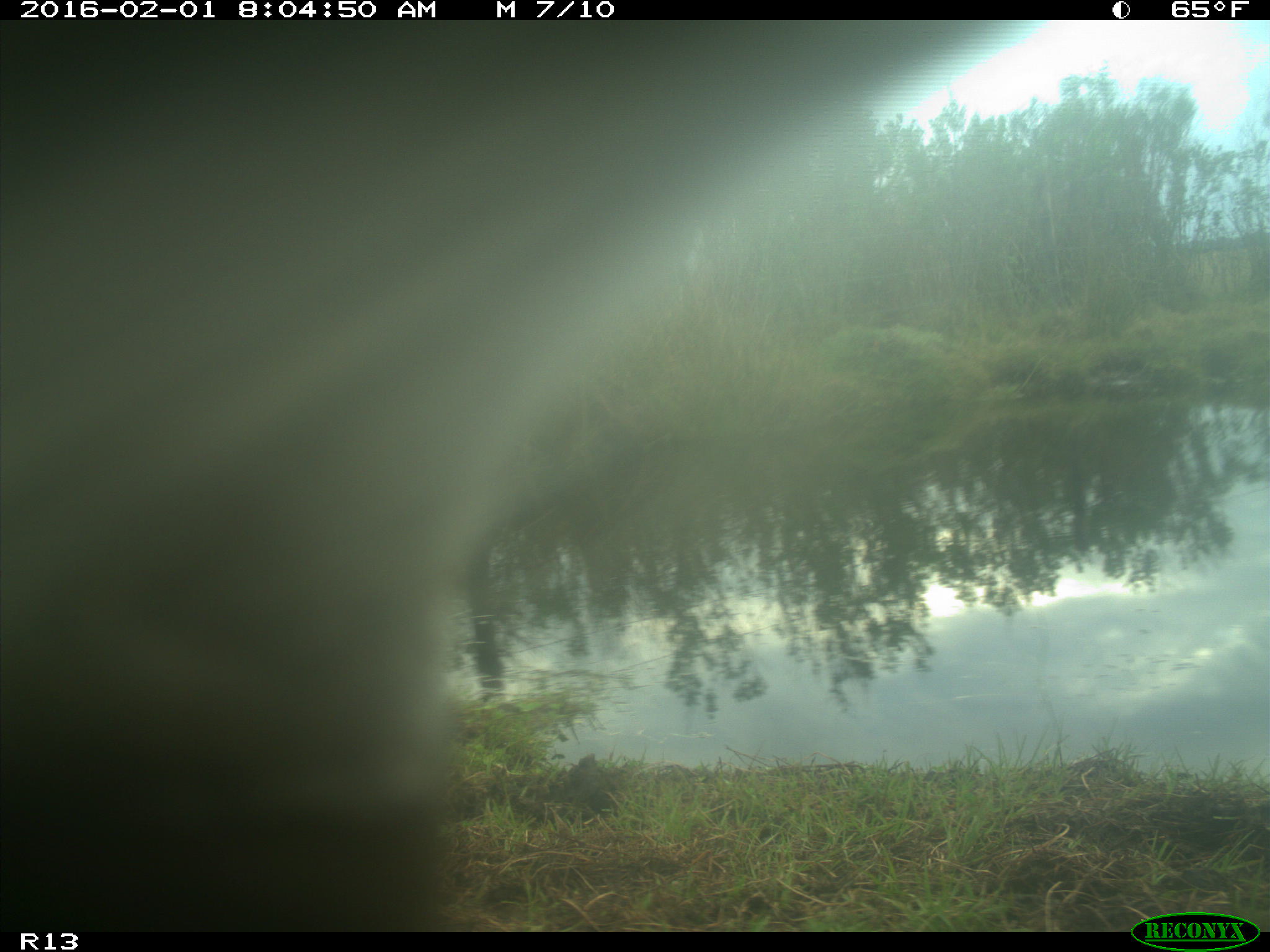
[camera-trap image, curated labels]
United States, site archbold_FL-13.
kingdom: Animalia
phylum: Chordata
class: Mammalia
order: Artiodactyla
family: Bovidae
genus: Bos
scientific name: Bos taurus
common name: domestic cow